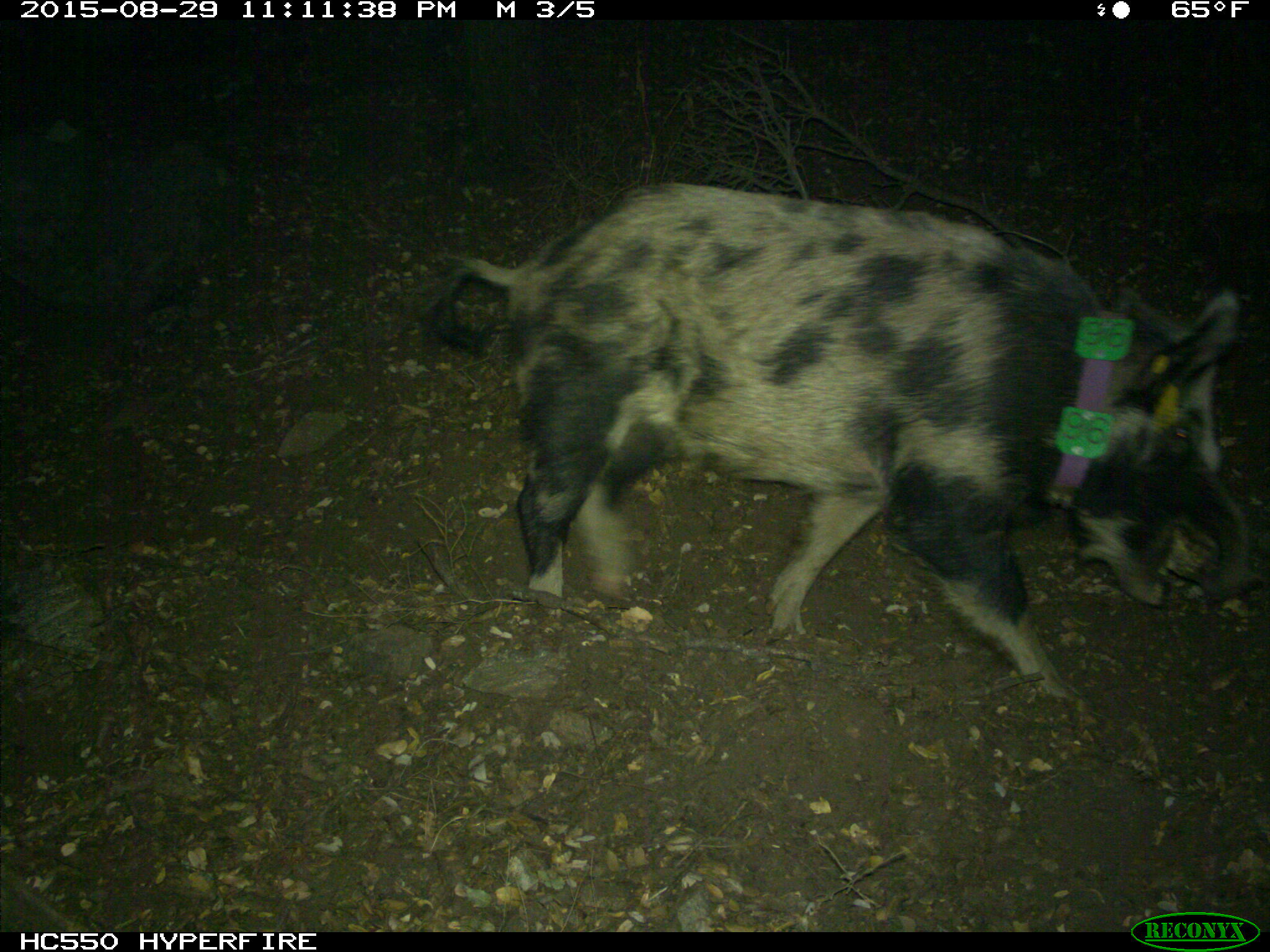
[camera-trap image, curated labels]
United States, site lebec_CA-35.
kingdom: Animalia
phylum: Chordata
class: Mammalia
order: Artiodactyla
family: Suidae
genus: Sus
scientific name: Sus scrofa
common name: wild boar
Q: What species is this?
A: Sus scrofa (wild boar).